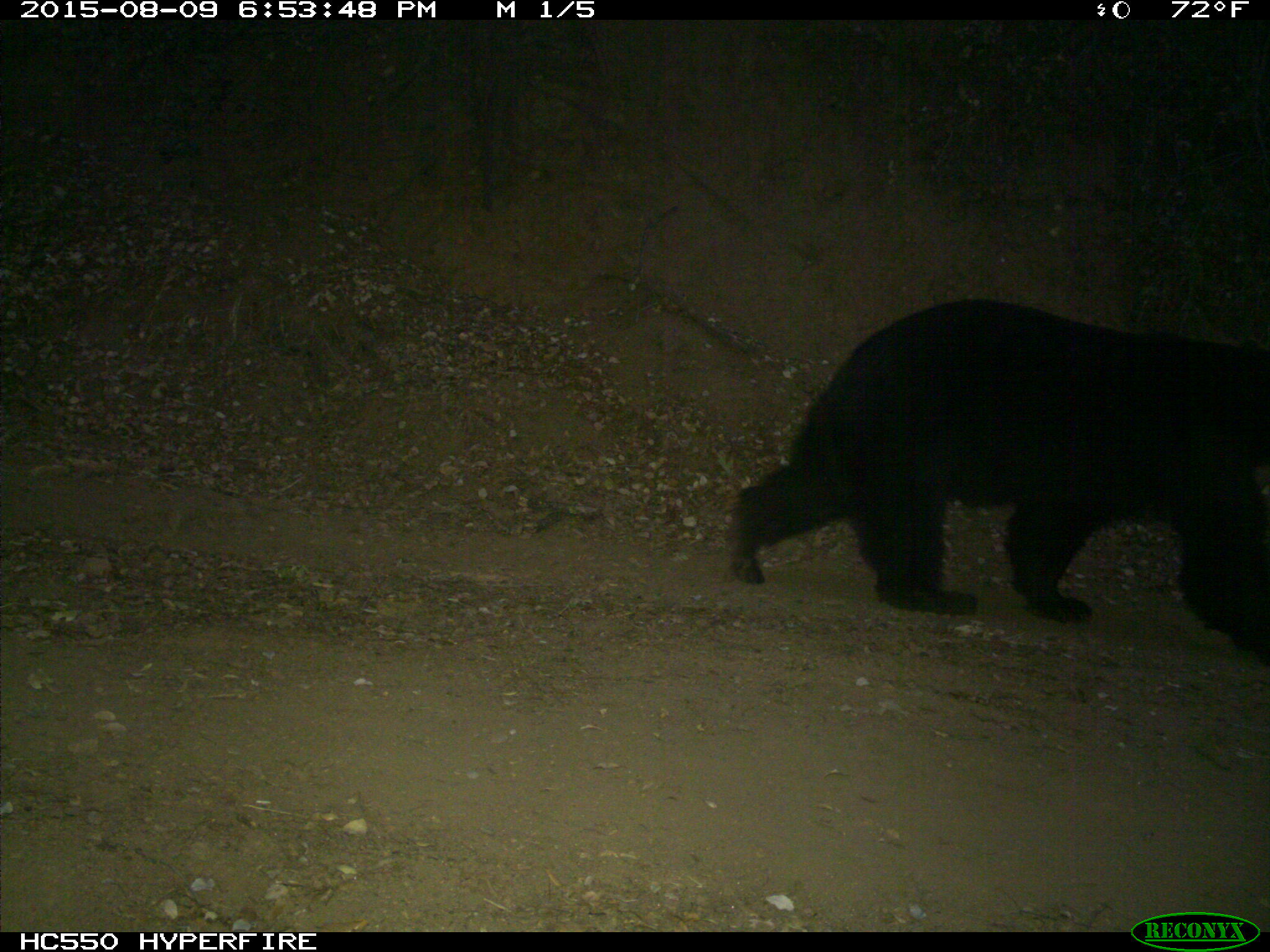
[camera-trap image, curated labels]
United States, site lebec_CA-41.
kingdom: Animalia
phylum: Chordata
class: Mammalia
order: Carnivora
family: Ursidae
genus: Ursus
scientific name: Ursus americanus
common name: american black bear